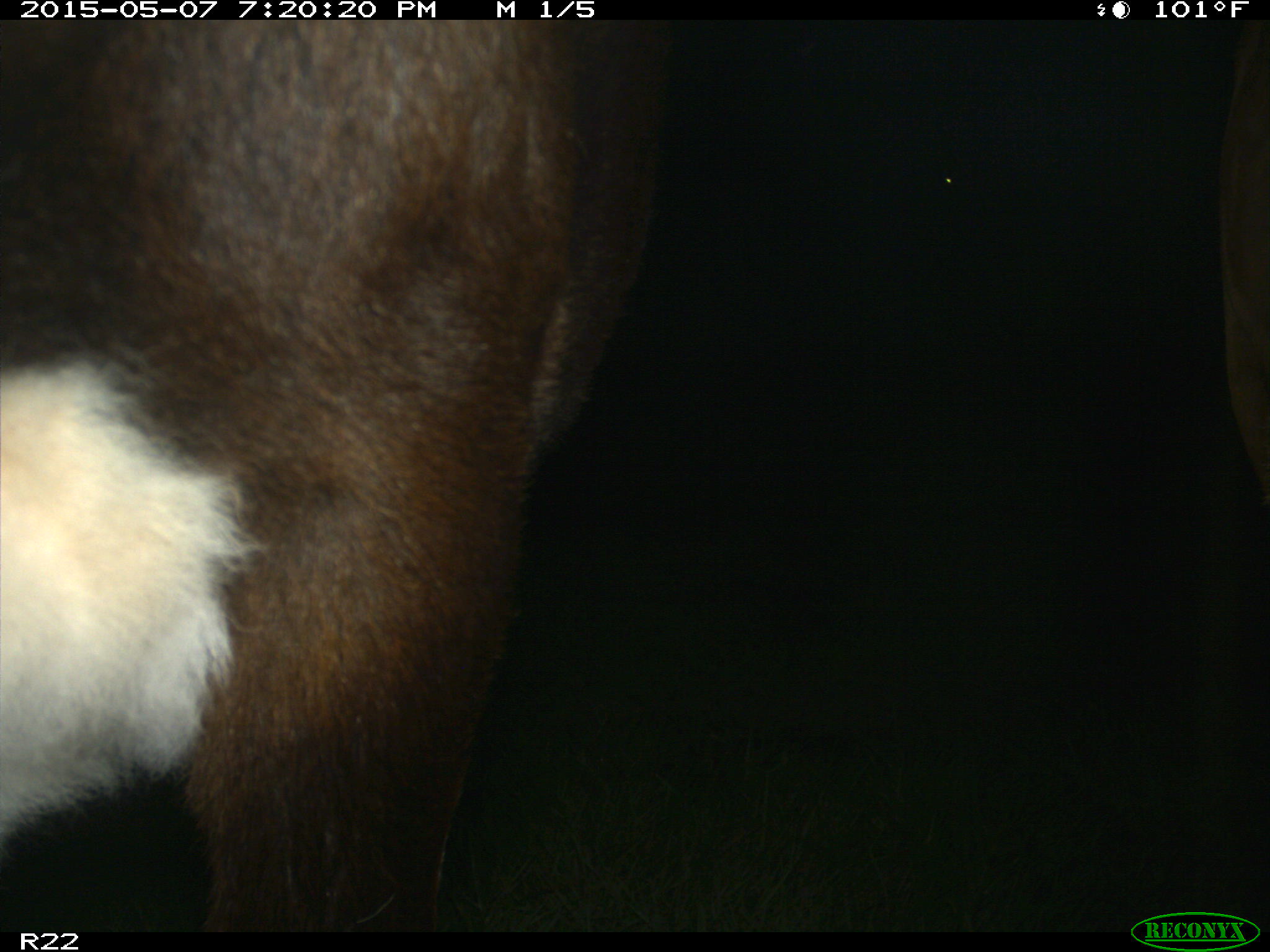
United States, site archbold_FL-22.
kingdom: Animalia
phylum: Chordata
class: Mammalia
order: Artiodactyla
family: Bovidae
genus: Bos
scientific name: Bos taurus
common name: domestic cow